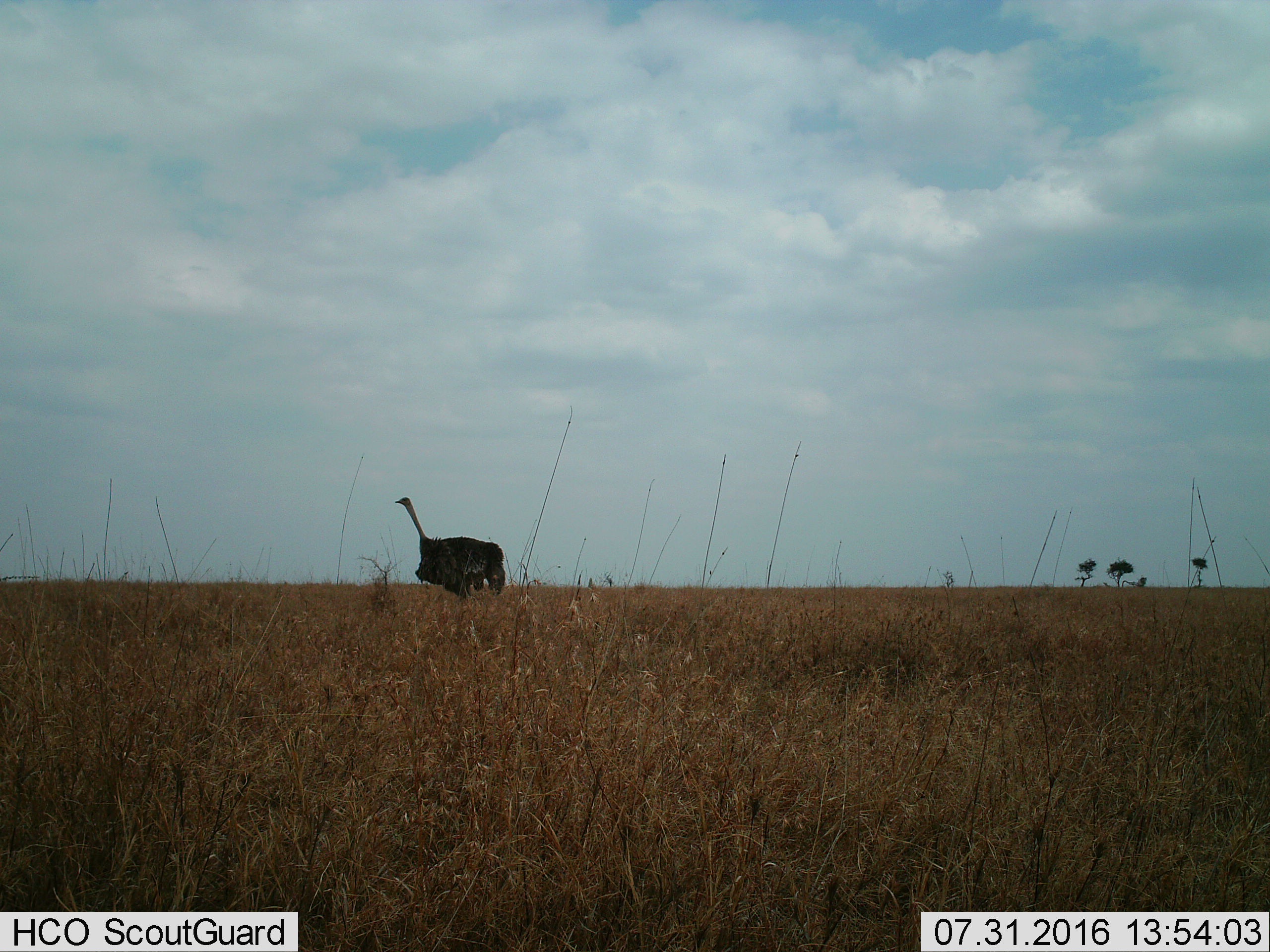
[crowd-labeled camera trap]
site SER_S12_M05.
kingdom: Animalia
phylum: Chordata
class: Aves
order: Struthioniformes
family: Struthionidae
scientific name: Struthionidae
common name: ostrich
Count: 1.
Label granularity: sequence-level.